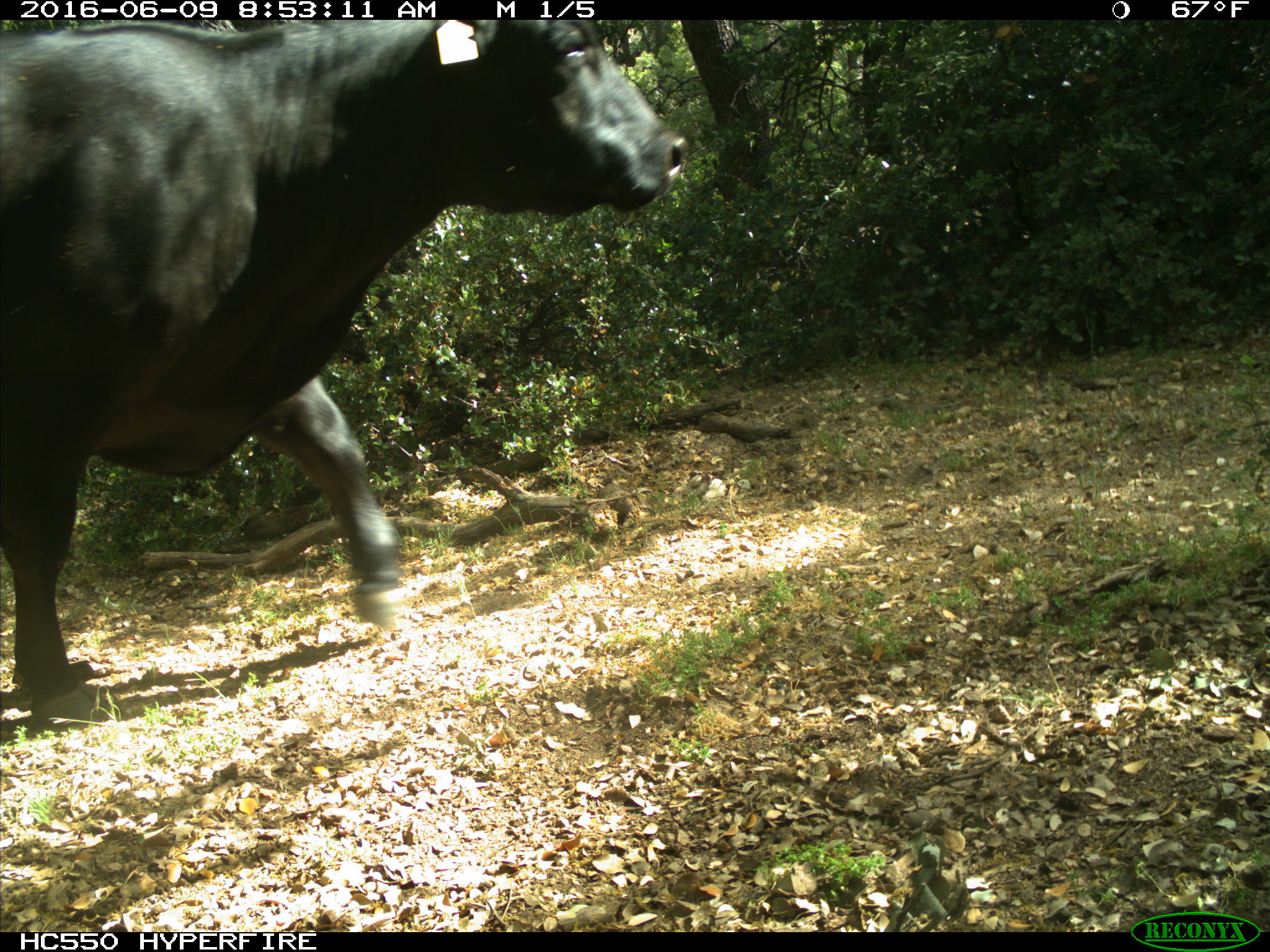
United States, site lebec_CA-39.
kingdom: Animalia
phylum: Chordata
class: Mammalia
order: Artiodactyla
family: Bovidae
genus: Bos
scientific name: Bos taurus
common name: domestic cow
Bos taurus (domestic cow).